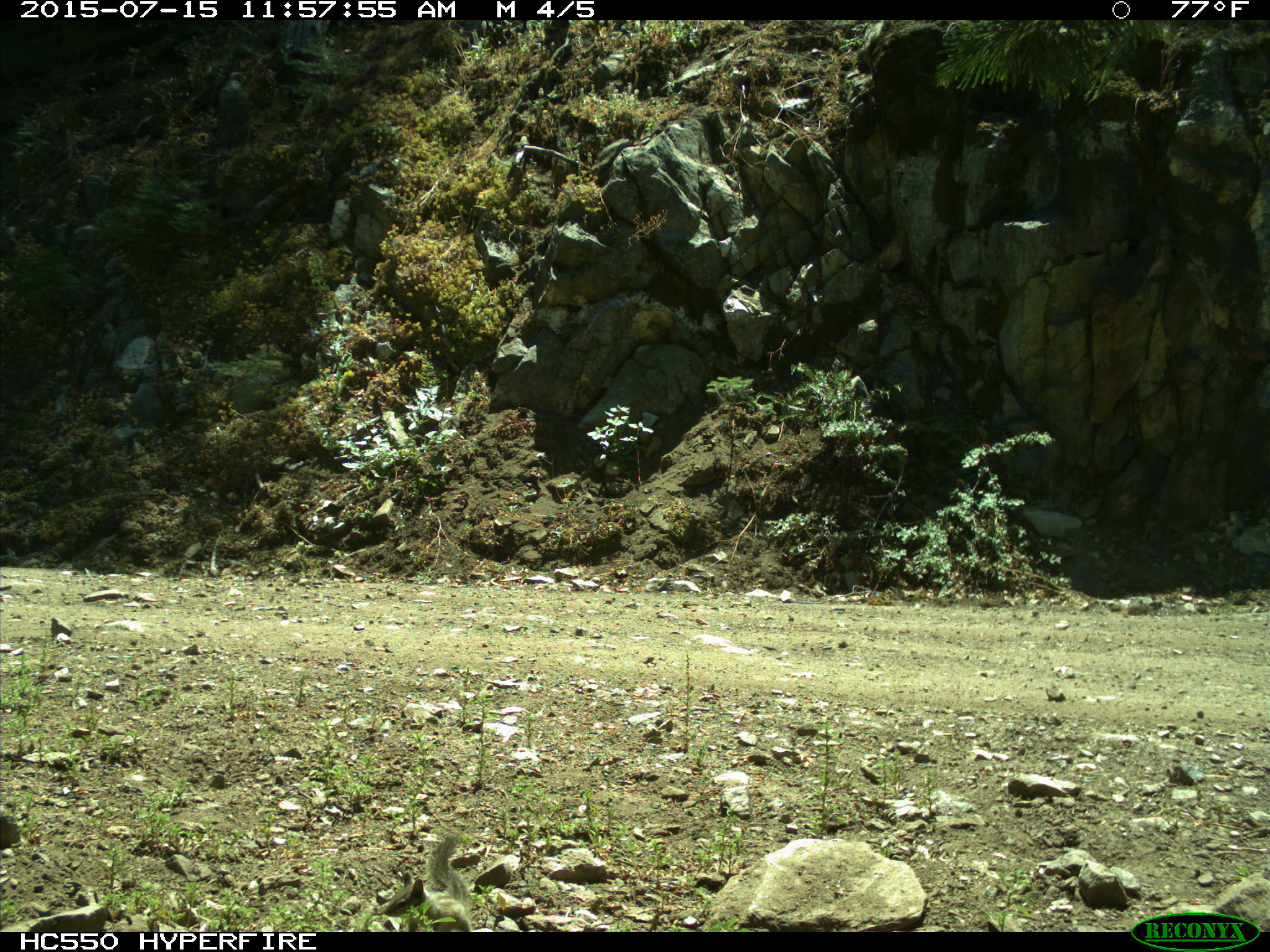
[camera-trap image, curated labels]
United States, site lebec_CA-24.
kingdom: Animalia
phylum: Chordata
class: Mammalia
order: Rodentia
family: Sciuridae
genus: Tamias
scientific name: Tamias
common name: chipmunk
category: unidentified chipmunk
Unidentified chipmunk (chipmunk) (Tamias).